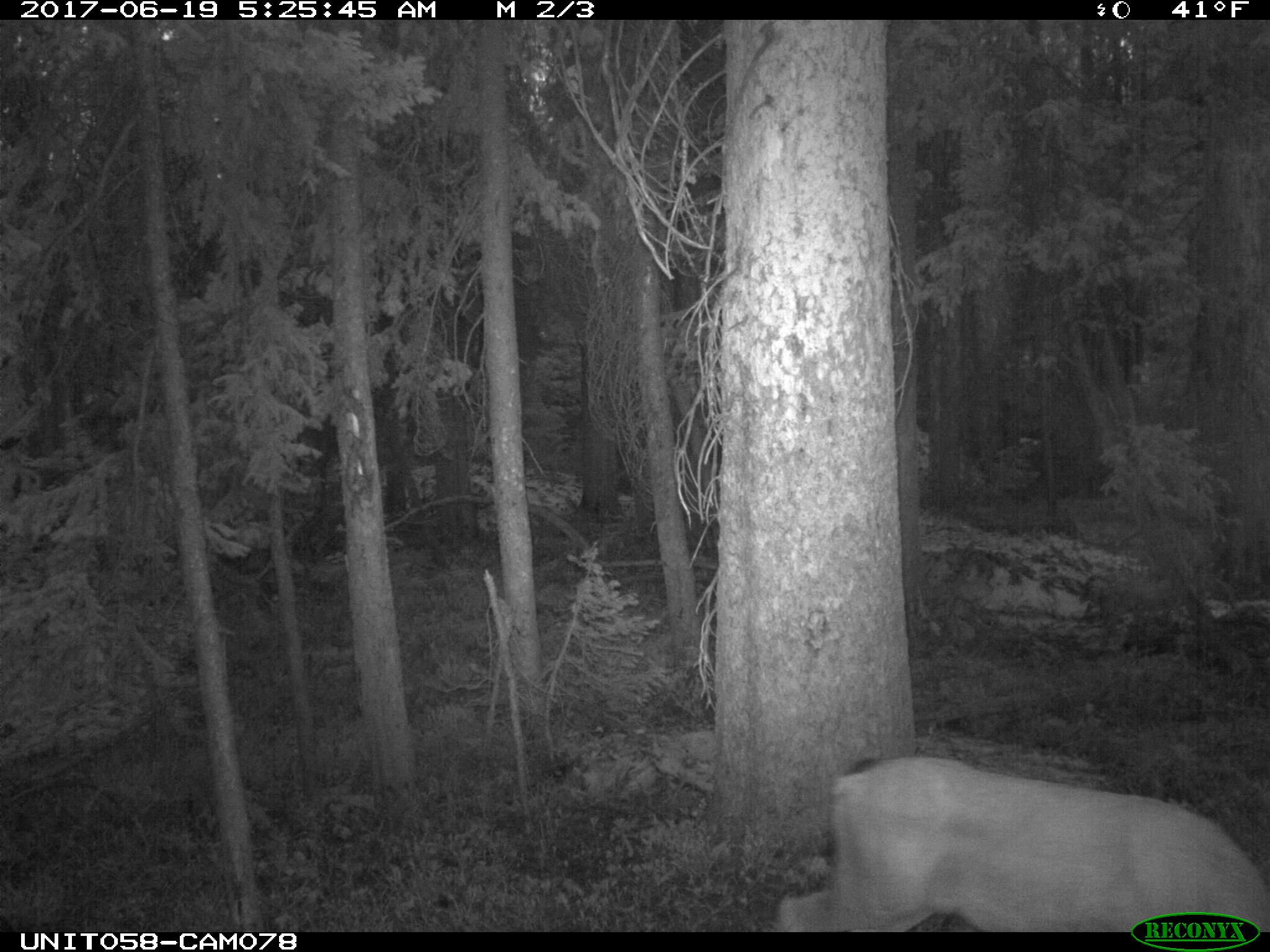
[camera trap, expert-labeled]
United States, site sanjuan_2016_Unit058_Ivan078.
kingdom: Animalia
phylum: Chordata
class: Mammalia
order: Artiodactyla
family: Cervidae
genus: Odocoileus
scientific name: Odocoileus hemionus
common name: mule deer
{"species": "Odocoileus hemionus (mule deer)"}